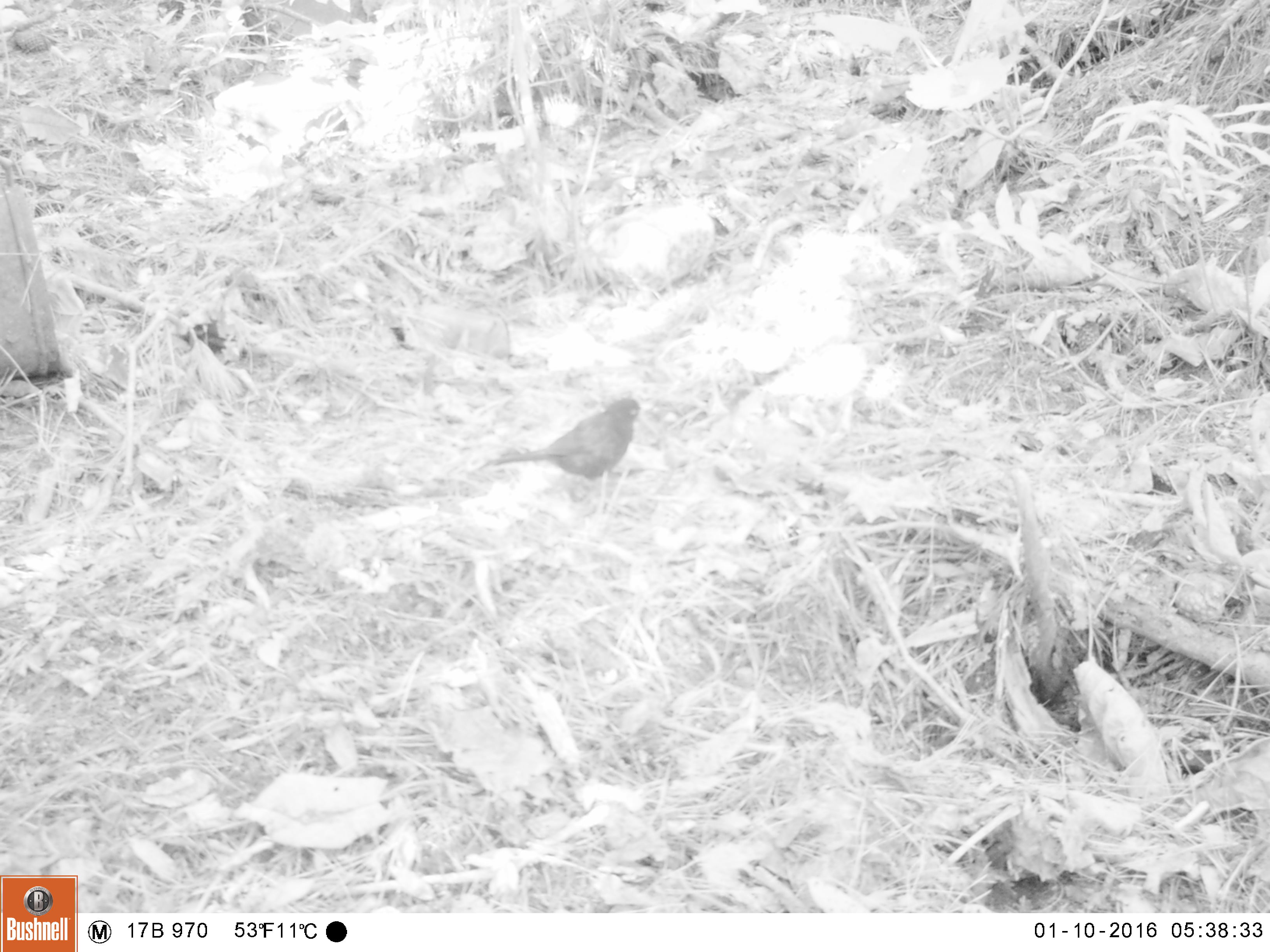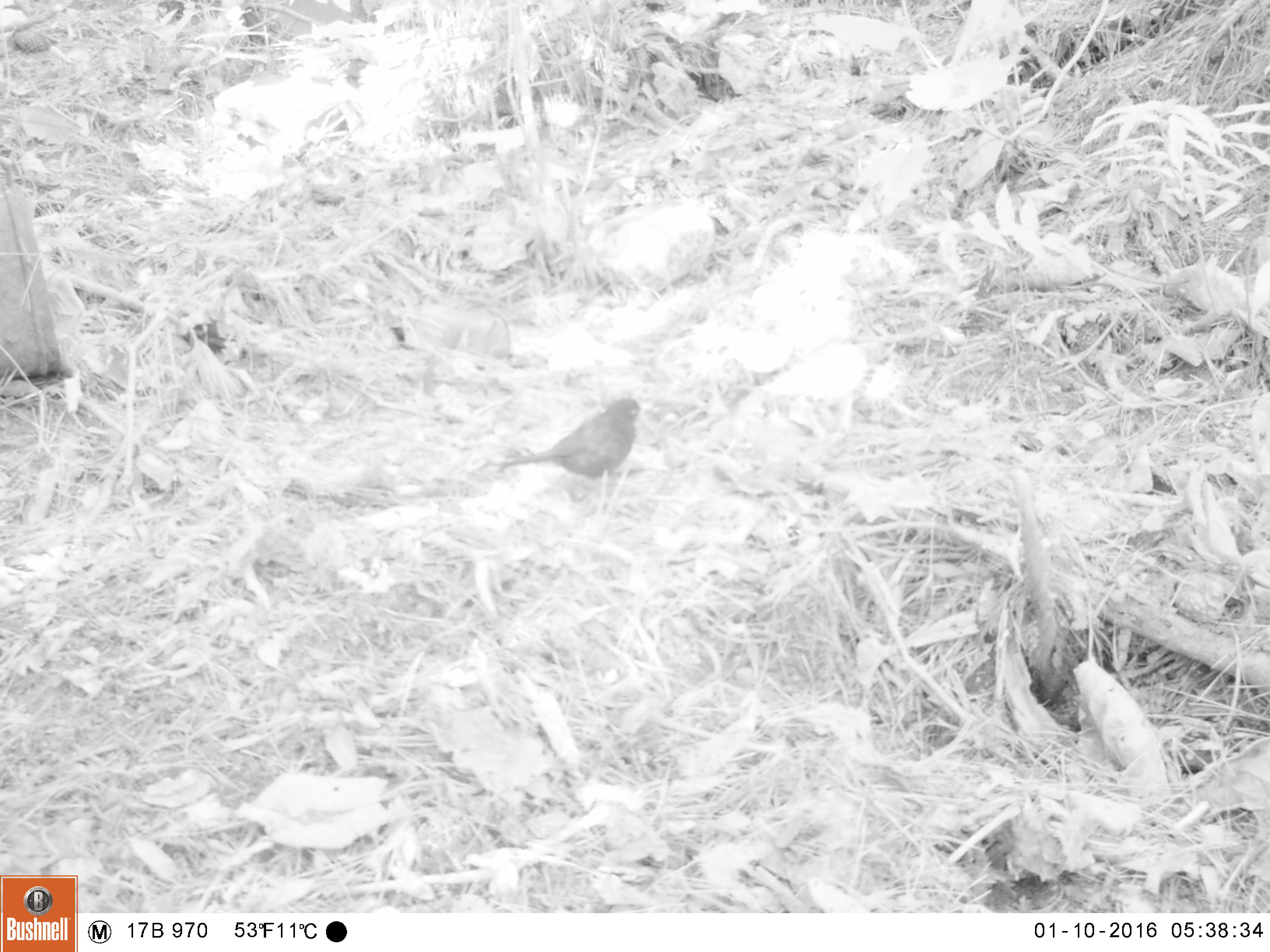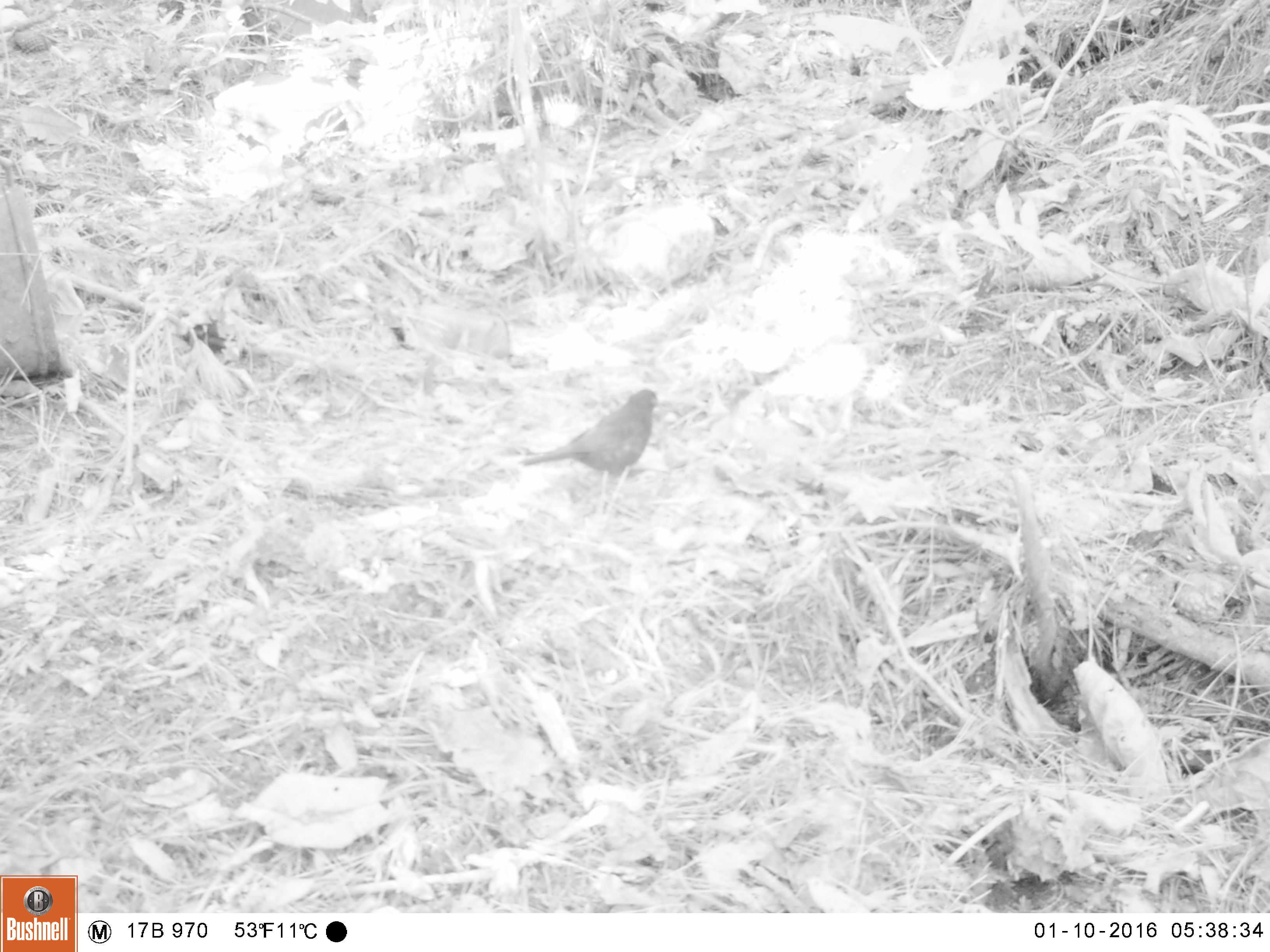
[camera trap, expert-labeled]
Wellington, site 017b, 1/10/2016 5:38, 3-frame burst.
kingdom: Animalia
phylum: Chordata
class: Aves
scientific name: Aves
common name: bird